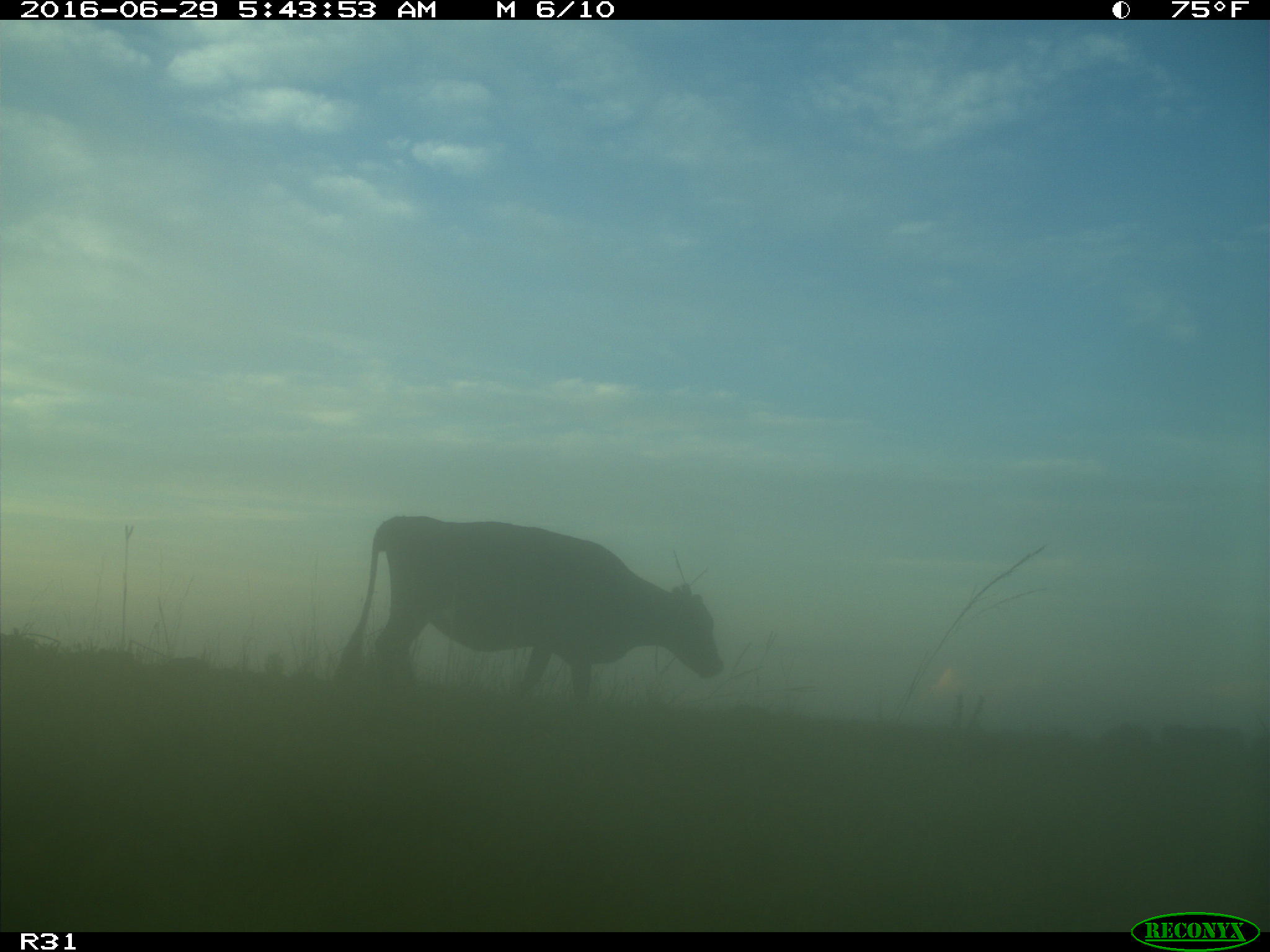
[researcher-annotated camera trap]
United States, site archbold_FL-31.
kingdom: Animalia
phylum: Chordata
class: Mammalia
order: Artiodactyla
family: Bovidae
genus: Bos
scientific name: Bos taurus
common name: domestic cow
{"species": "Bos taurus (domestic cow)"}